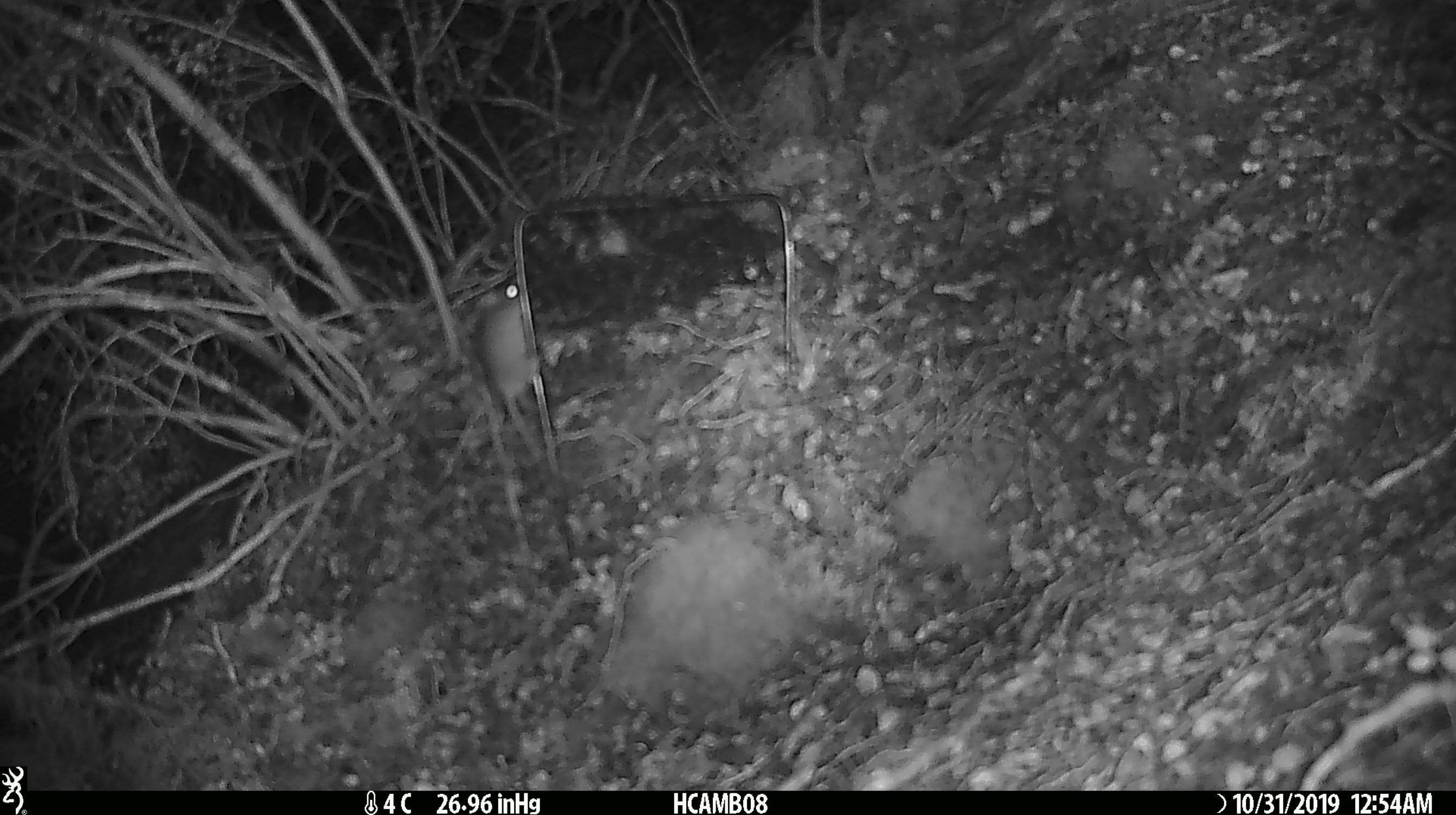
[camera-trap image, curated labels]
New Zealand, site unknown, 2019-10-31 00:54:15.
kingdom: Animalia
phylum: Chordata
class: Mammalia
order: Rodentia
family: Muridae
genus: Mus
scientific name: Mus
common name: mouse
Mouse (Mus).